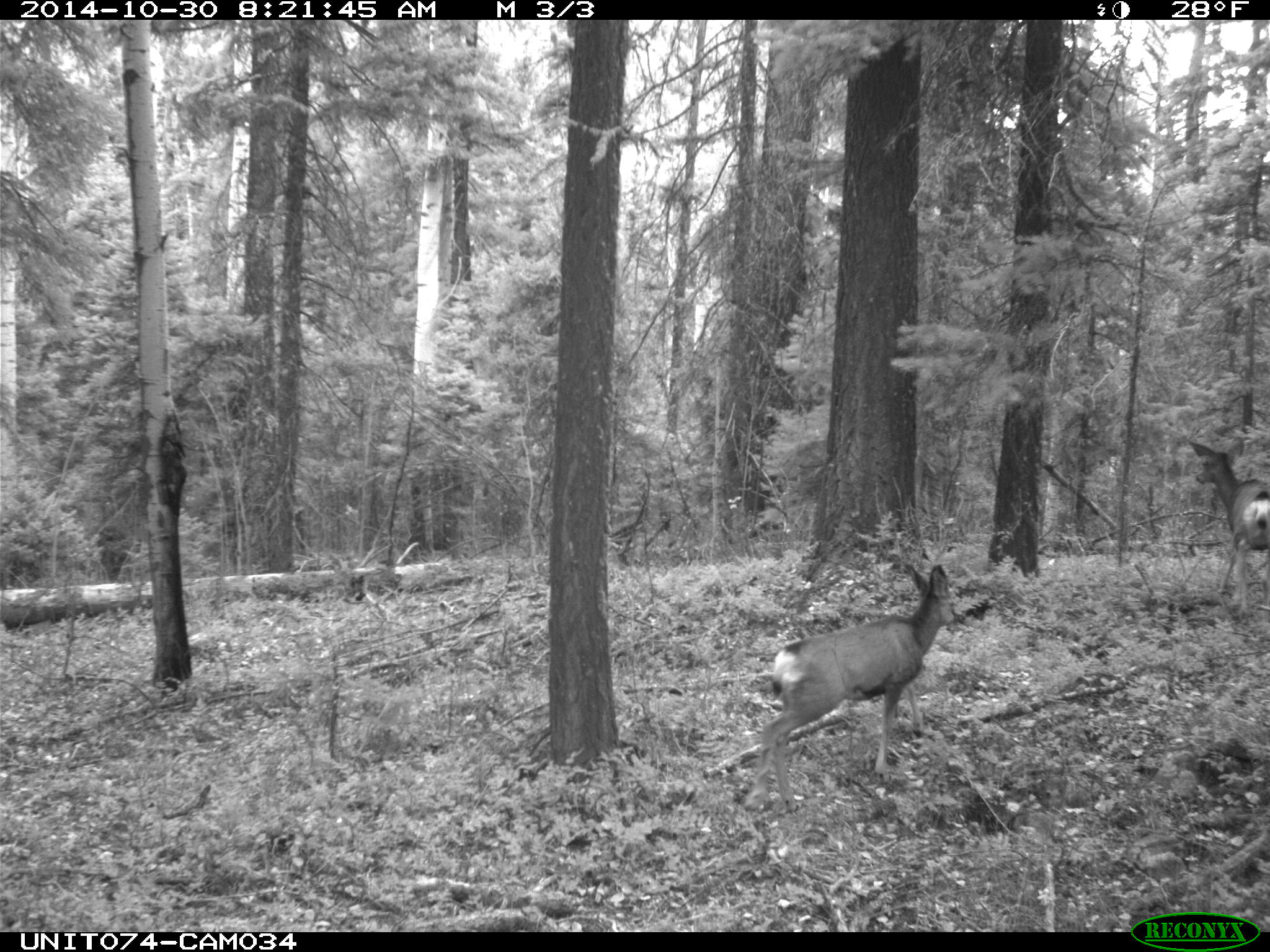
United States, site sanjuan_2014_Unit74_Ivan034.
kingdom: Animalia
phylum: Chordata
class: Mammalia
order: Artiodactyla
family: Cervidae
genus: Odocoileus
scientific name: Odocoileus hemionus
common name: mule deer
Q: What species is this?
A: Odocoileus hemionus (mule deer).